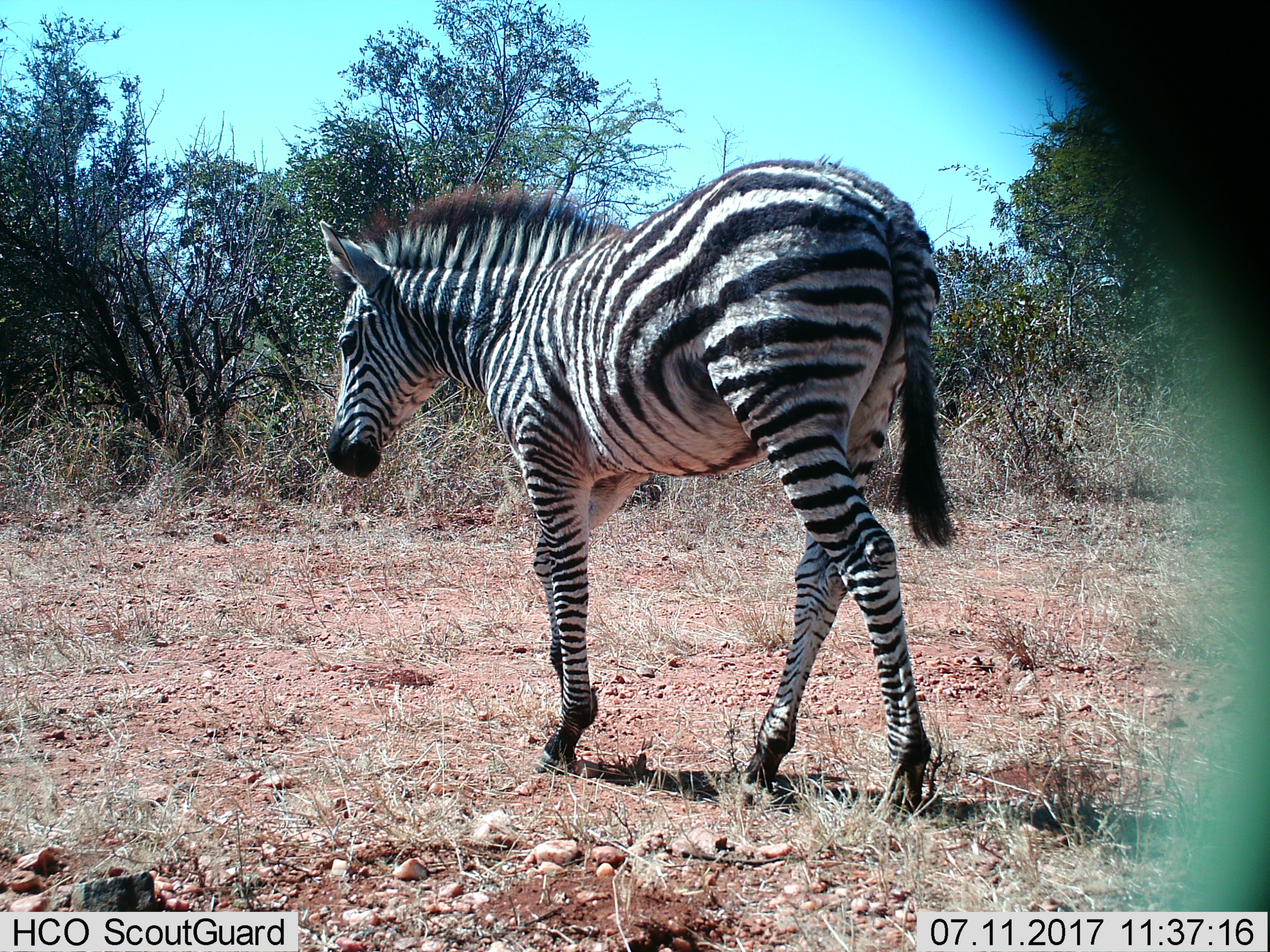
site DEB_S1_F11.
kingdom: Animalia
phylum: Chordata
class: Mammalia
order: Perissodactyla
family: Equidae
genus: Equus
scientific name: Equus quagga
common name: plains zebra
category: zebraplains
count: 1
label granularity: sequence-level